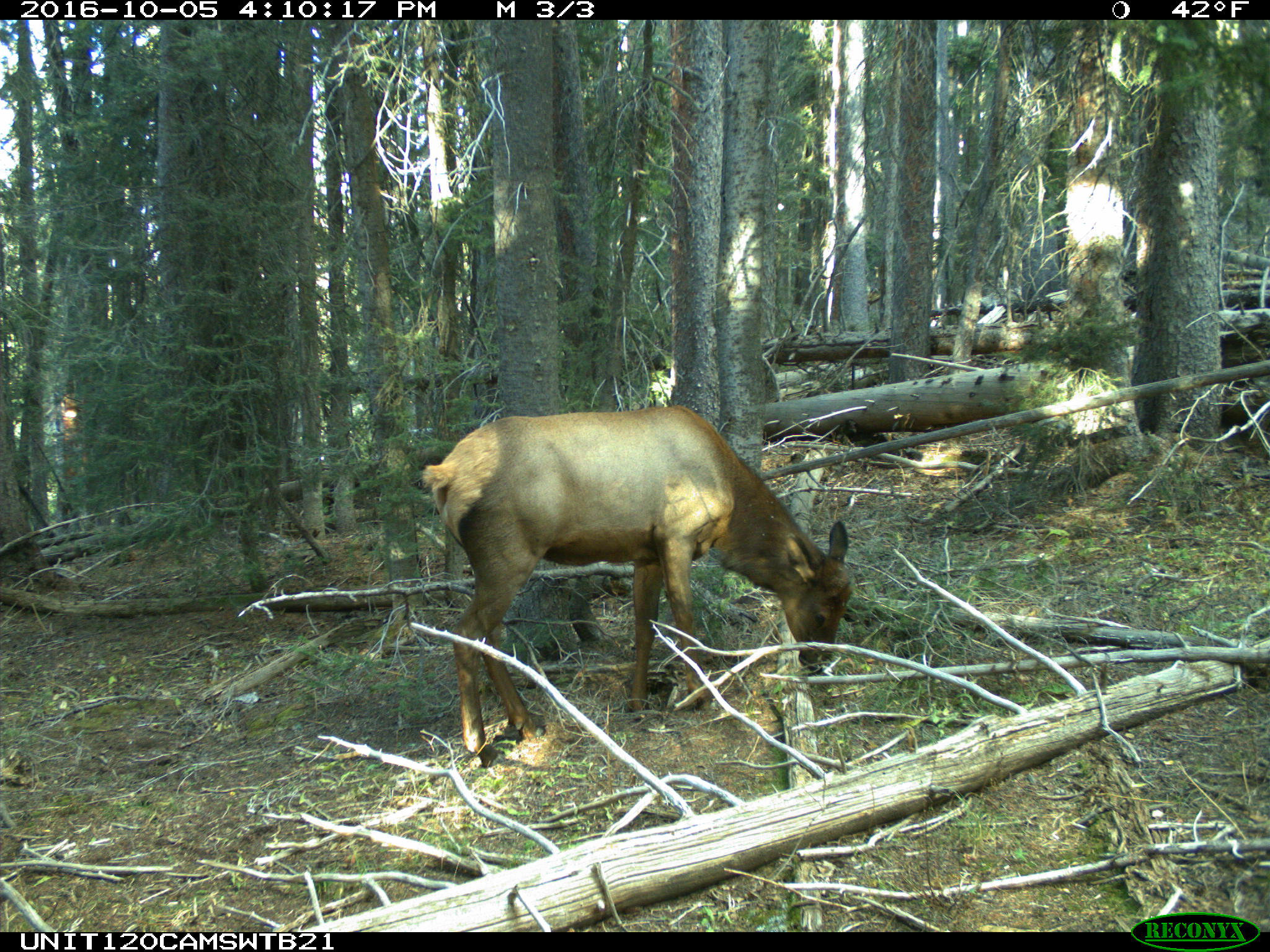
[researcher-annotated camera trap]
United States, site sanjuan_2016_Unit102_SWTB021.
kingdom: Animalia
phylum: Chordata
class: Mammalia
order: Artiodactyla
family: Cervidae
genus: Cervus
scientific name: Cervus elaphus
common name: red deer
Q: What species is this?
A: Cervus elaphus (red deer).